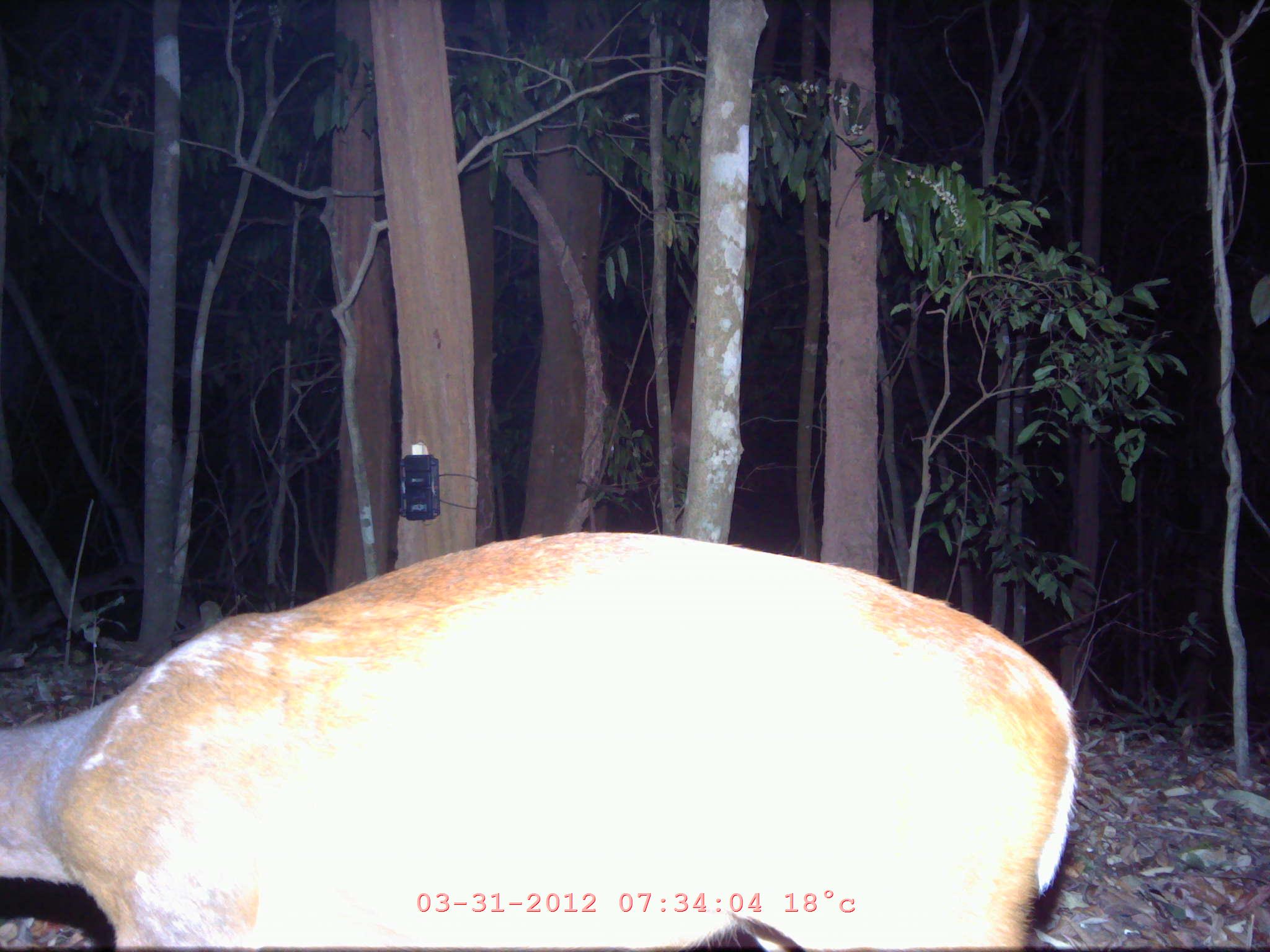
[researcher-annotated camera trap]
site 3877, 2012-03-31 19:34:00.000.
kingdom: Animalia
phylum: Chordata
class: Mammalia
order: Artiodactyla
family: Cervidae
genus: Muntiacus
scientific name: Muntiacus muntjak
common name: southern red muntjac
Muntiacus muntjak (southern red muntjac), count 1.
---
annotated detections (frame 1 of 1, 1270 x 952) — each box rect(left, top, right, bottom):
muntiacus muntjak: rect(0, 531, 1076, 952)